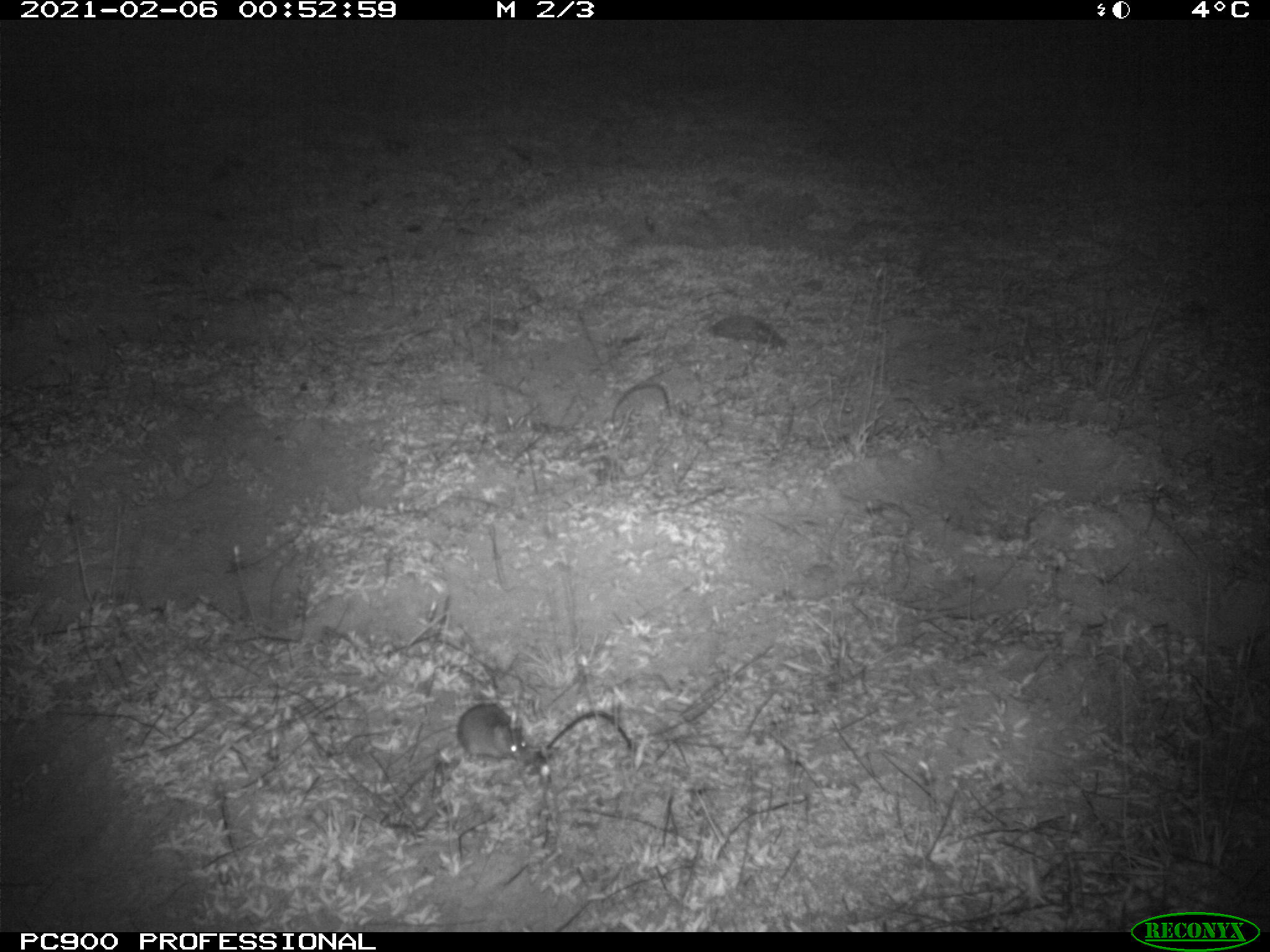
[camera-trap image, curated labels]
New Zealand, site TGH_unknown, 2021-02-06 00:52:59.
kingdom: Animalia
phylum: Chordata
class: Mammalia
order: Rodentia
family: Muridae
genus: Mus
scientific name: Mus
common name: mouse